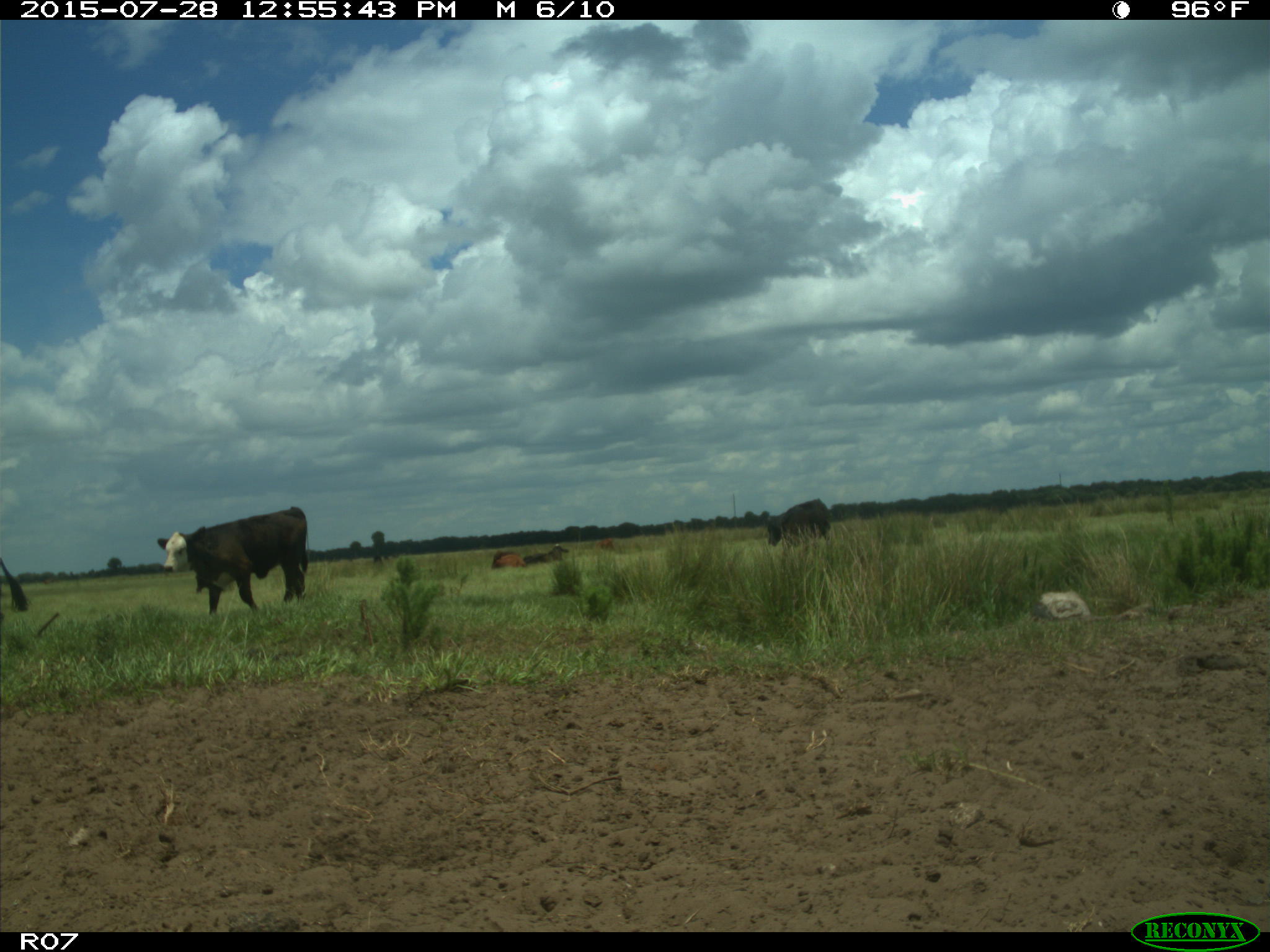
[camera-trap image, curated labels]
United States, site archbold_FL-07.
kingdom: Animalia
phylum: Chordata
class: Mammalia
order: Artiodactyla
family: Bovidae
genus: Bos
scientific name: Bos taurus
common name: domestic cow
Bos taurus (domestic cow).